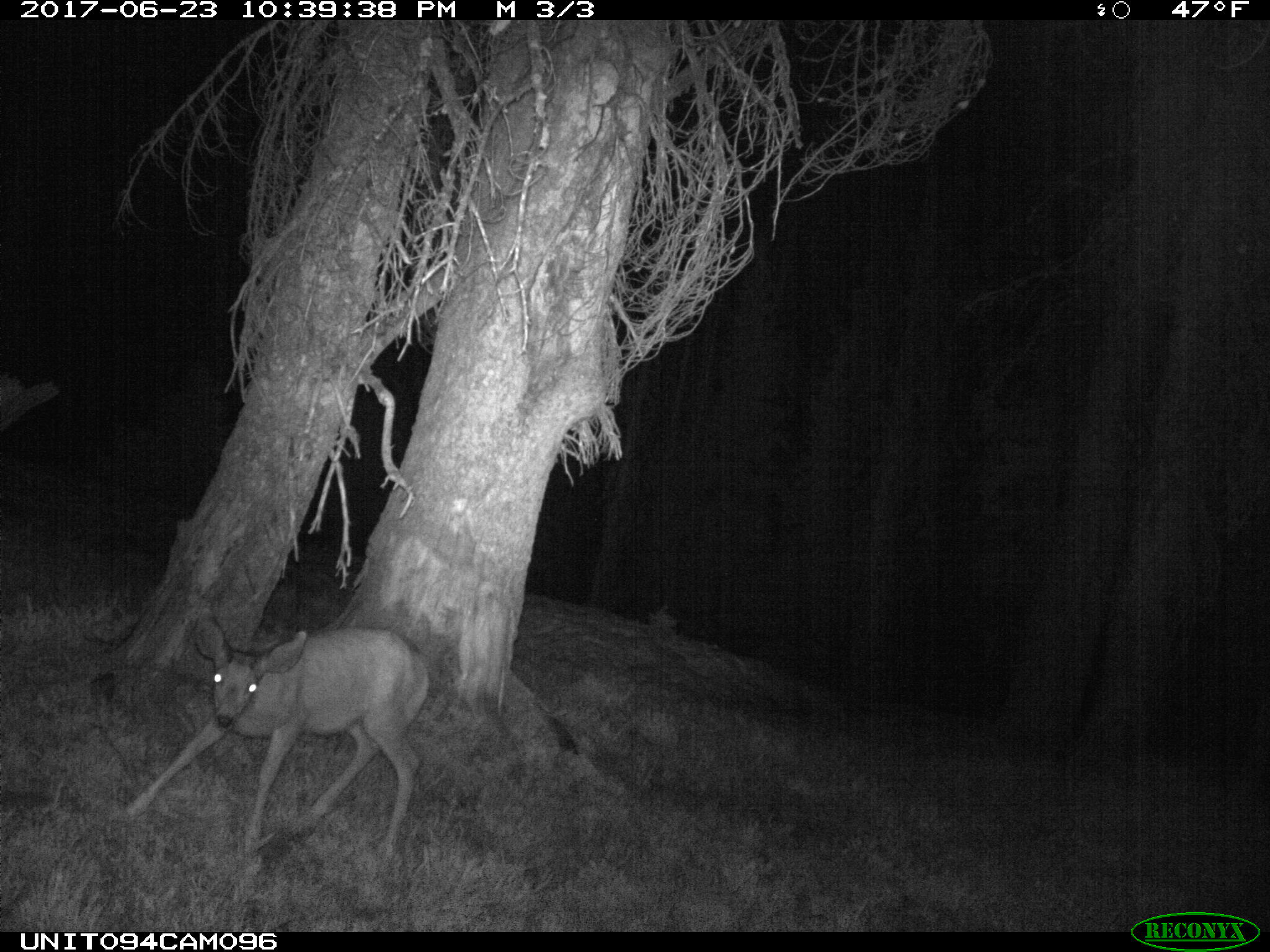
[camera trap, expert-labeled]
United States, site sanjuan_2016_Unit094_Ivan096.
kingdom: Animalia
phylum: Chordata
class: Mammalia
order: Artiodactyla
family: Cervidae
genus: Odocoileus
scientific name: Odocoileus hemionus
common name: mule deer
Odocoileus hemionus (mule deer).